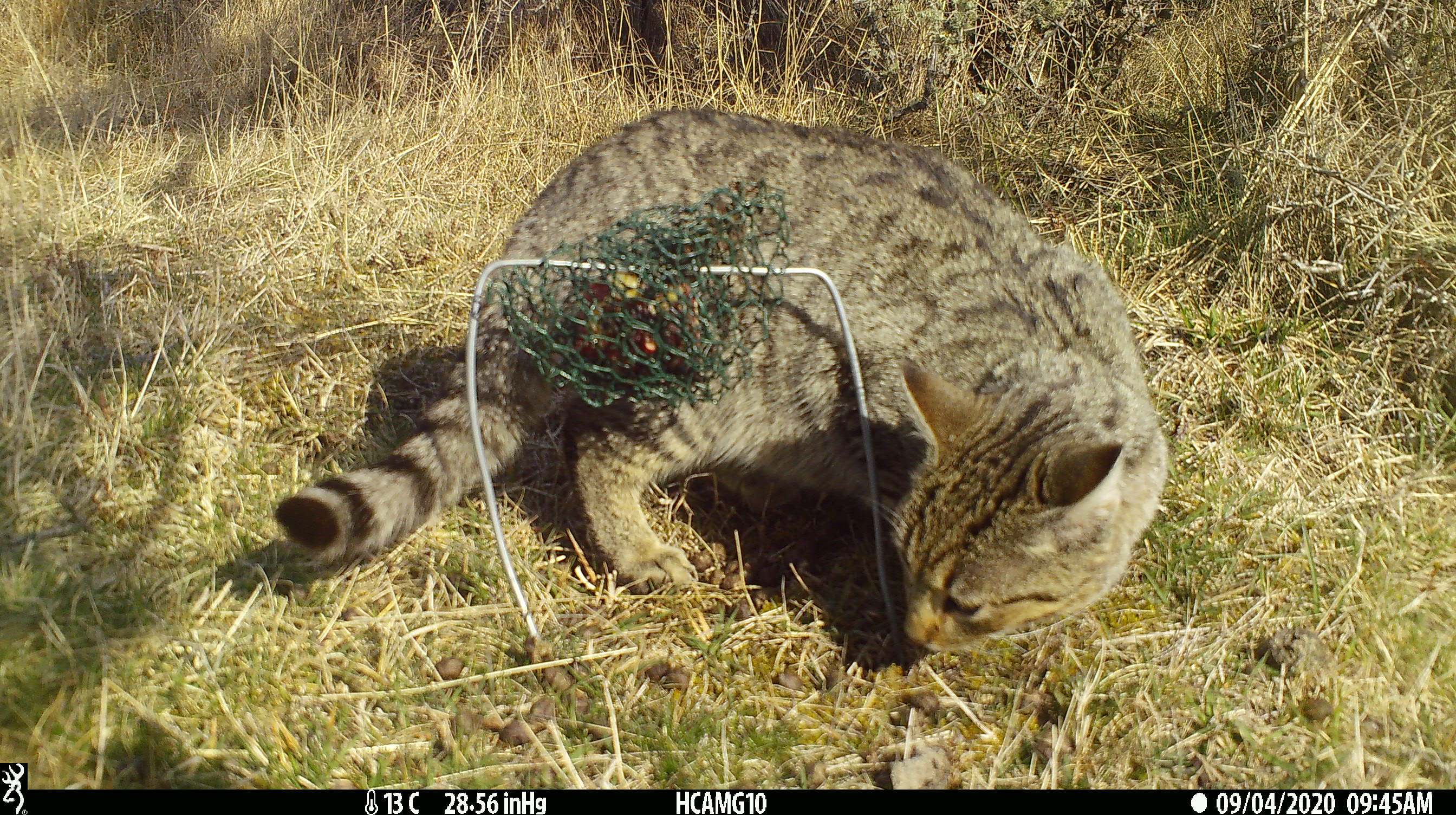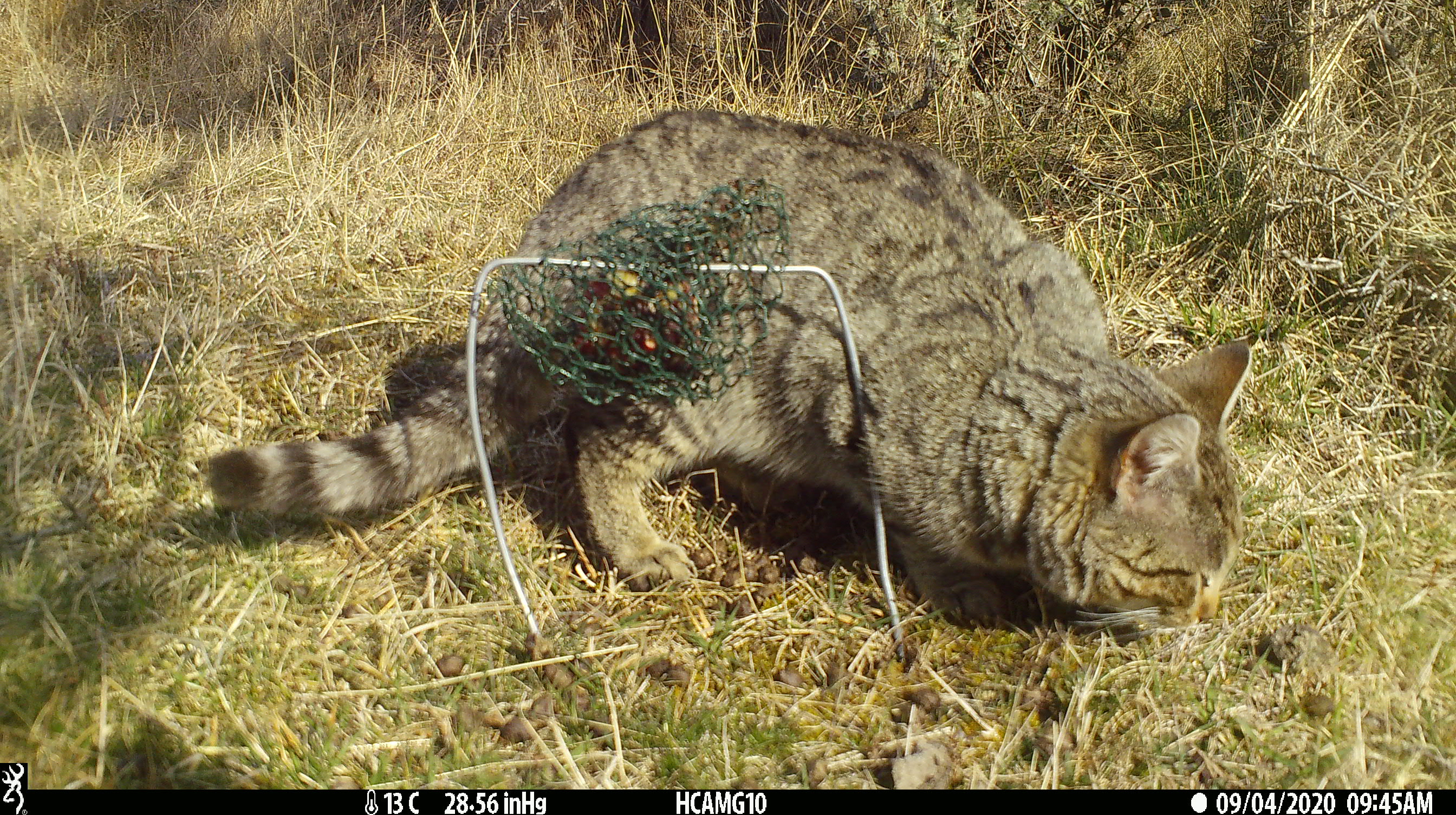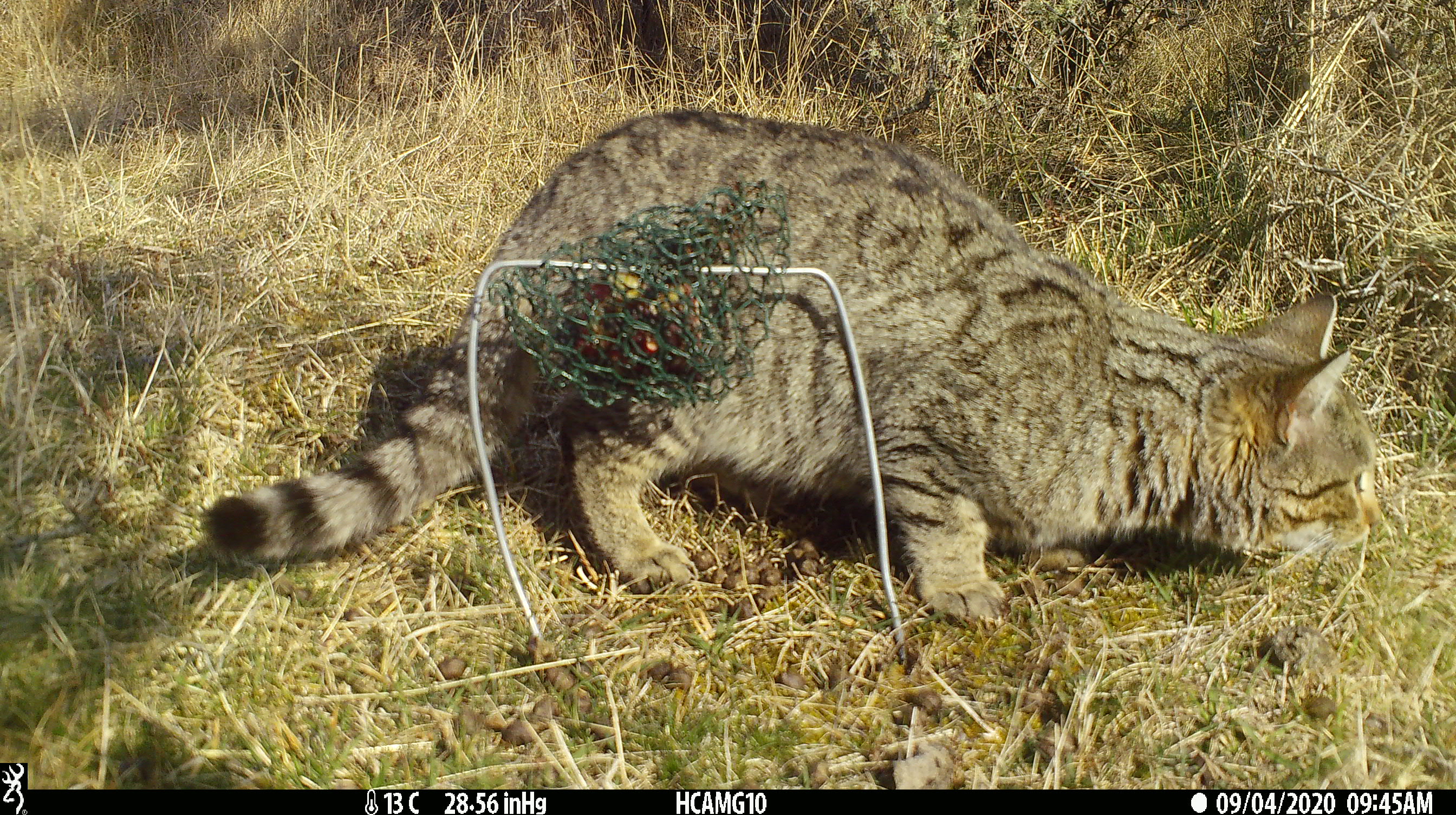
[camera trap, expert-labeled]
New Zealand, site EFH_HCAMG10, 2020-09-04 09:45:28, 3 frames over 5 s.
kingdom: Animalia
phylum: Chordata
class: Mammalia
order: Carnivora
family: Felidae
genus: Felis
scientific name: Felis catus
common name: domestic cat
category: cat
Cat (domestic cat) (Felis catus).